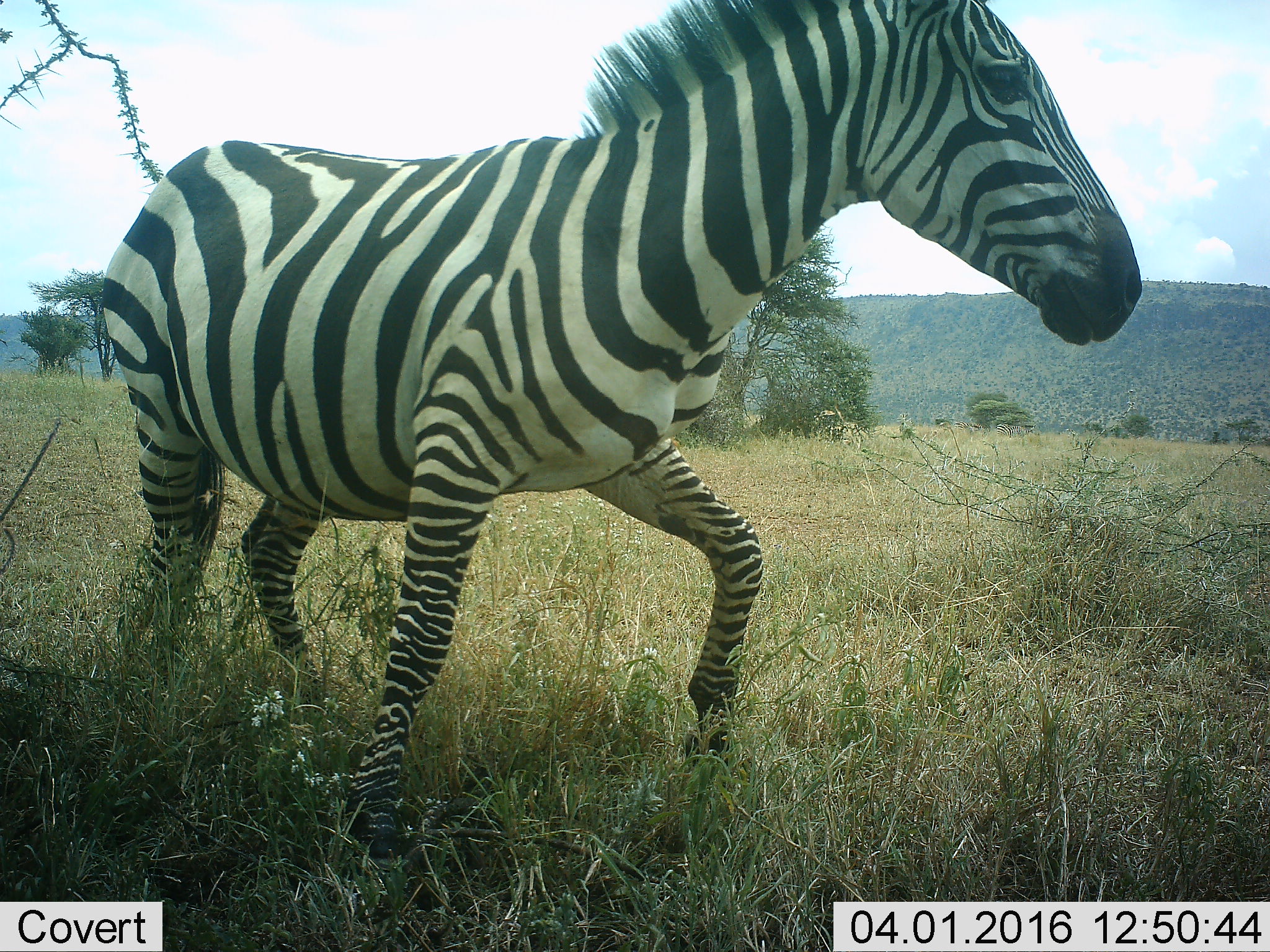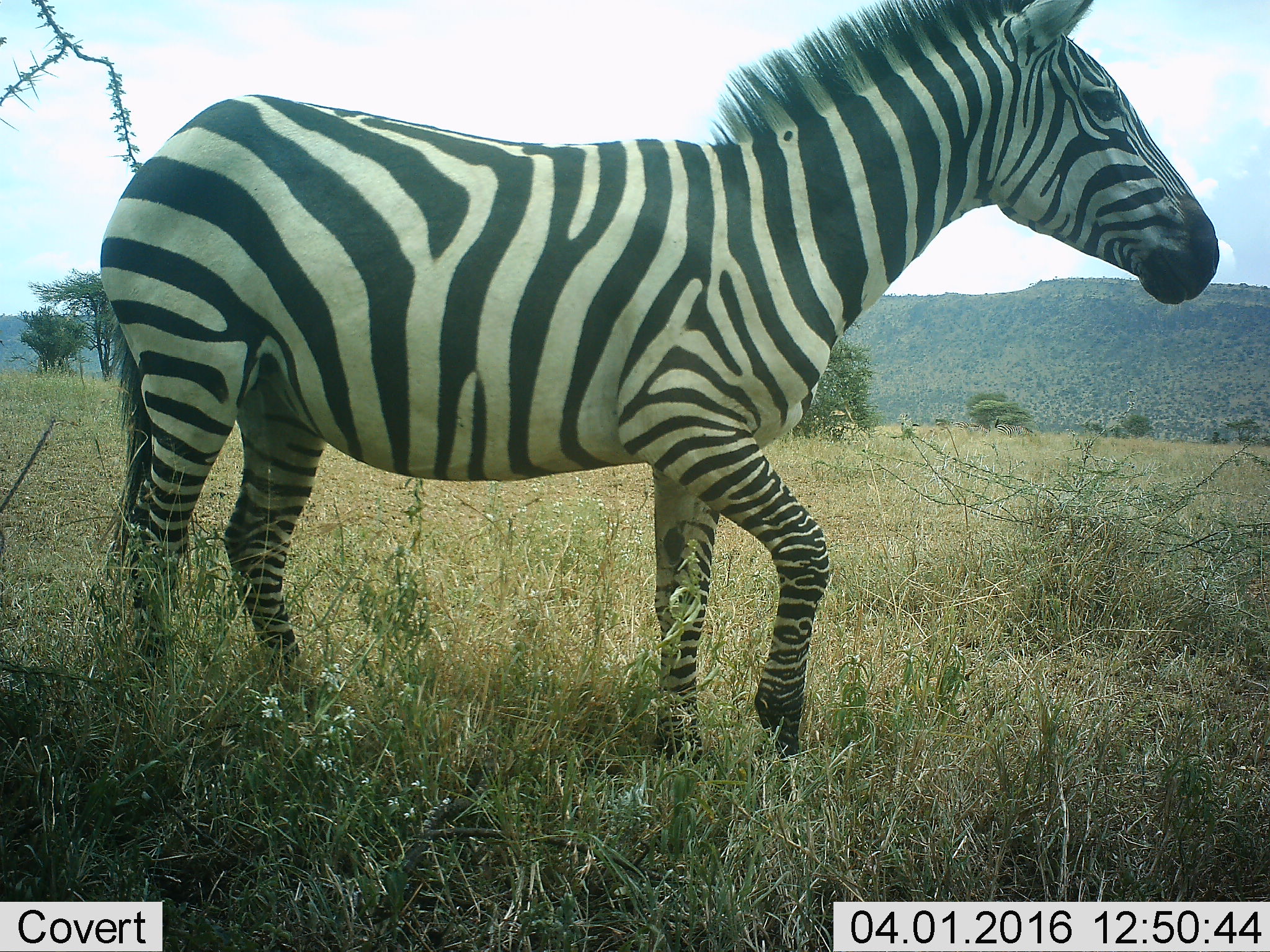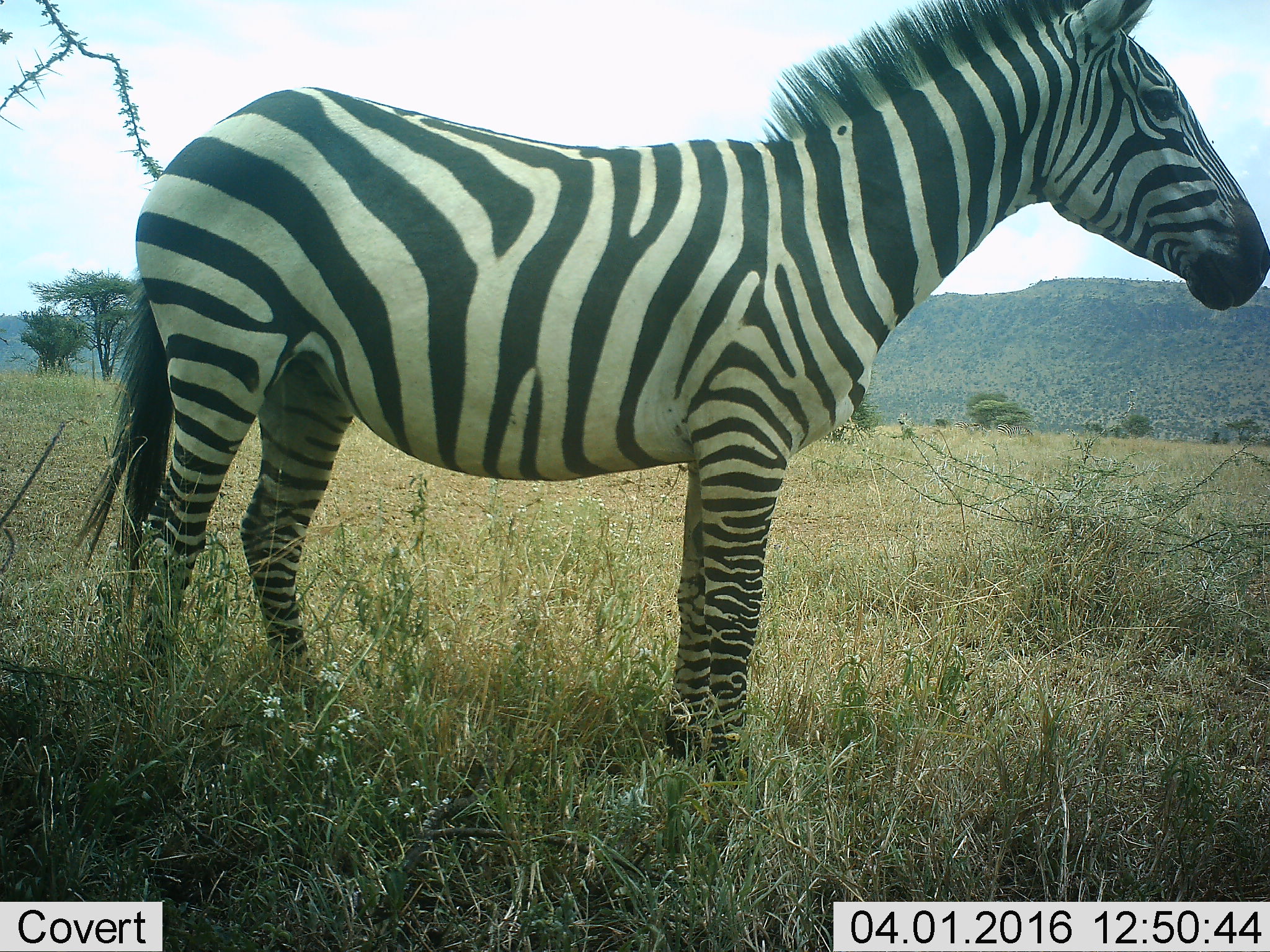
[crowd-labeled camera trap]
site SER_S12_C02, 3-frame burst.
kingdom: Animalia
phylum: Chordata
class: Mammalia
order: Perissodactyla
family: Equidae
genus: Equus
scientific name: Equus quagga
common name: plains zebra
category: zebraplains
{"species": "zebraplains (plains zebra) (Equus quagga)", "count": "1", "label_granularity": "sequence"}